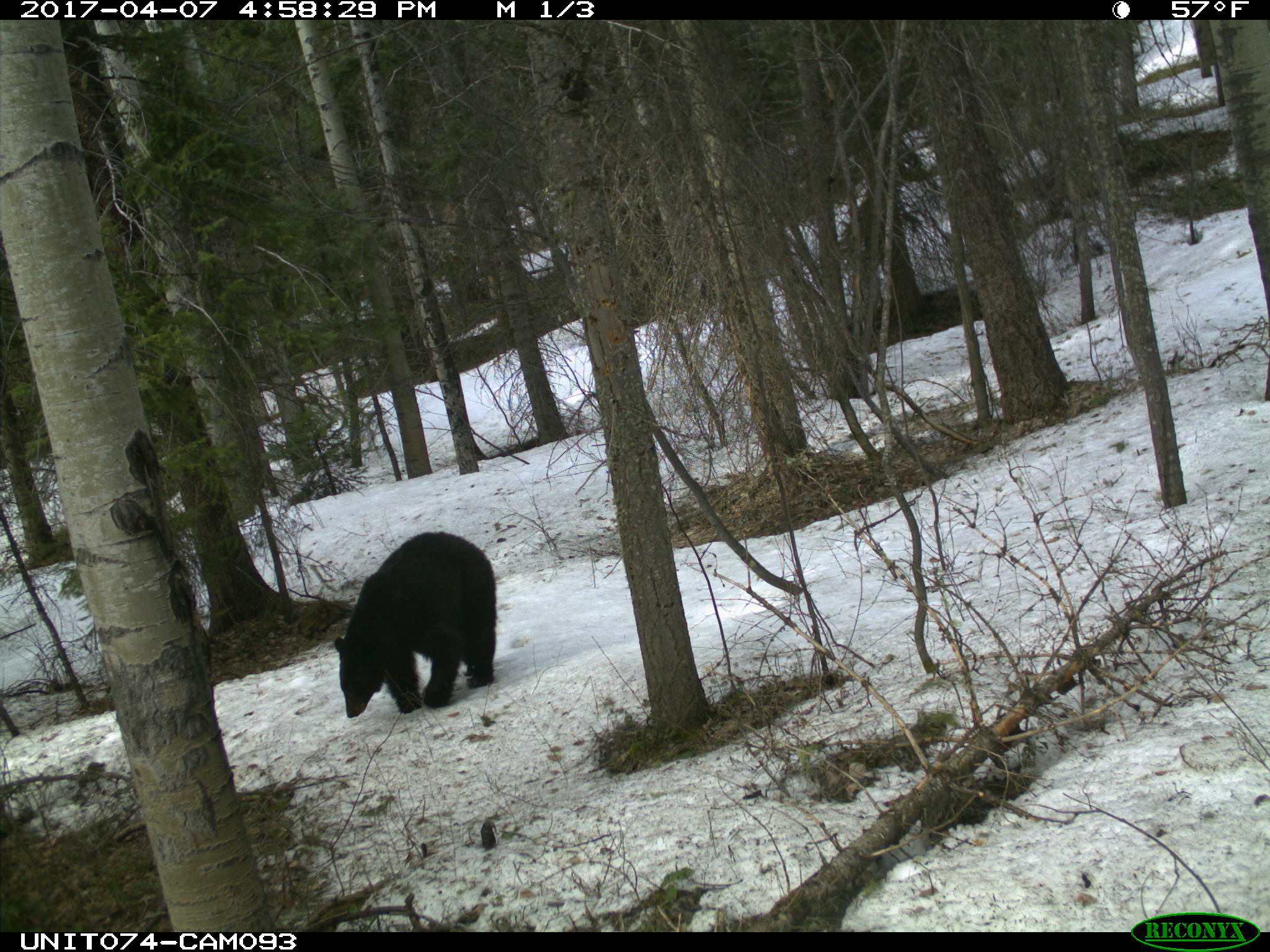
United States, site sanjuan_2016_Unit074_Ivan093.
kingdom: Animalia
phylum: Chordata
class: Mammalia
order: Carnivora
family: Ursidae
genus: Ursus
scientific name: Ursus americanus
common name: american black bear